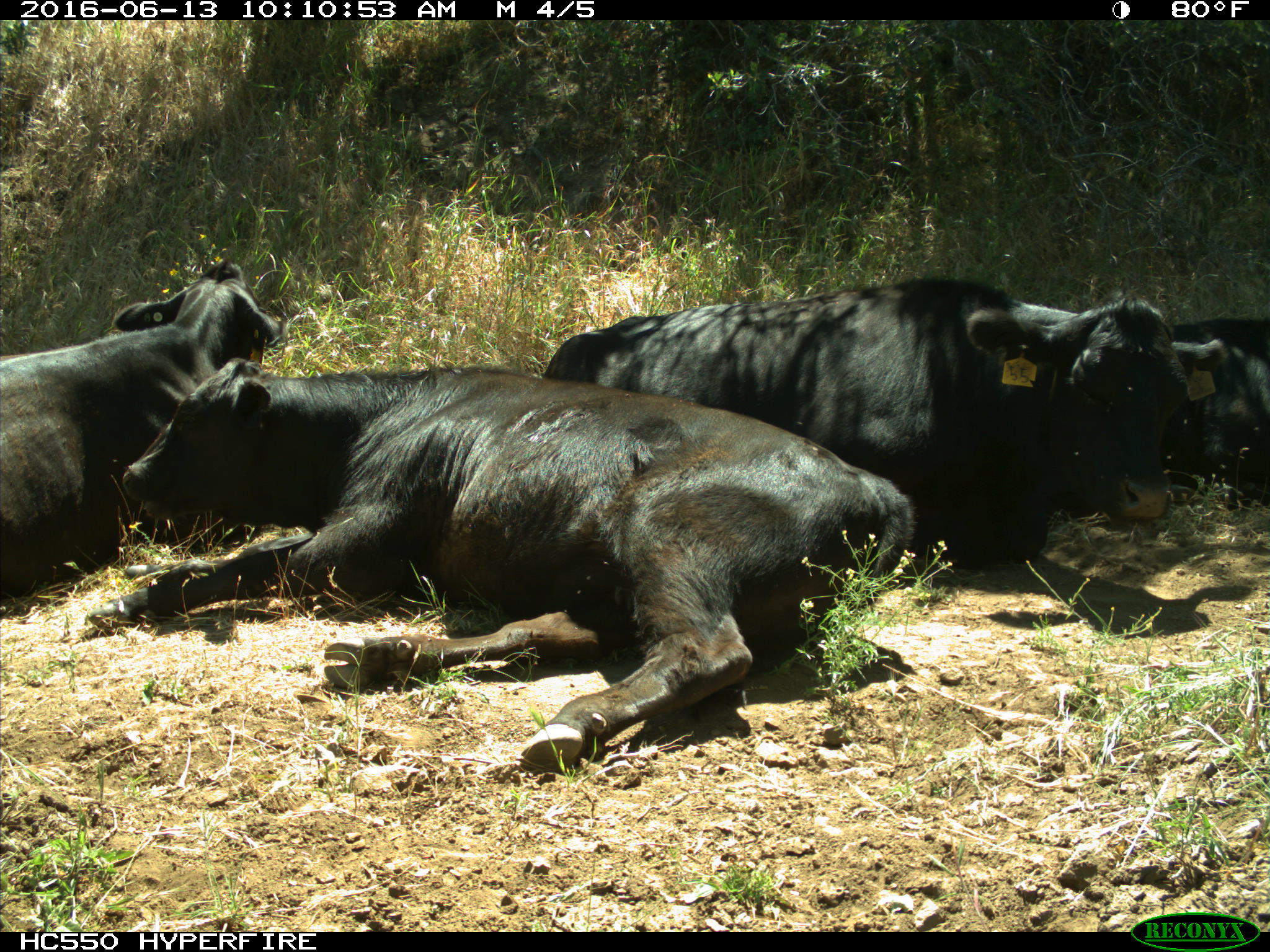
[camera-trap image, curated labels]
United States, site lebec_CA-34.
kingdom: Animalia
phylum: Chordata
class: Mammalia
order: Artiodactyla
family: Bovidae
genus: Bos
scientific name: Bos taurus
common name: domestic cow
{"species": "Bos taurus (domestic cow)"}